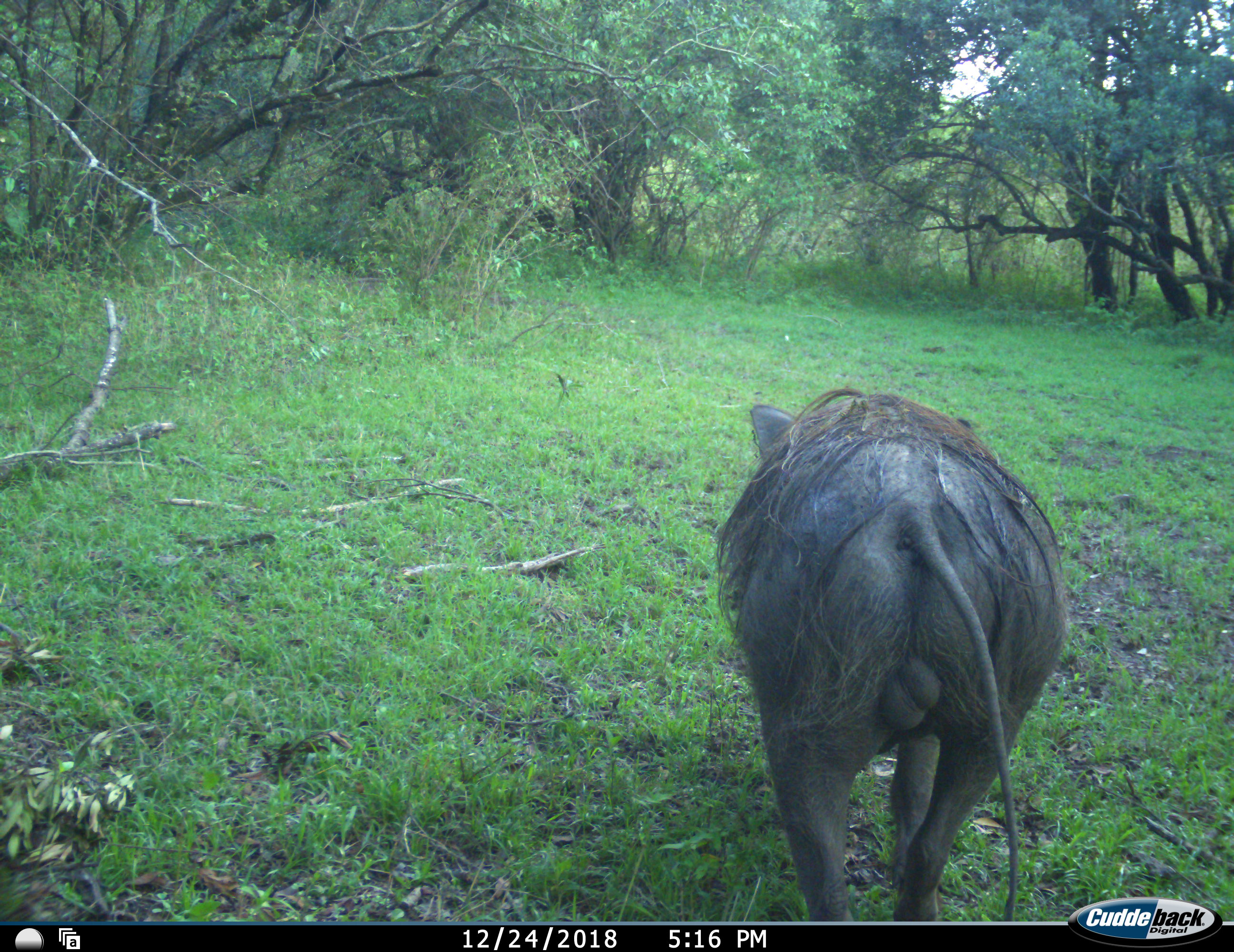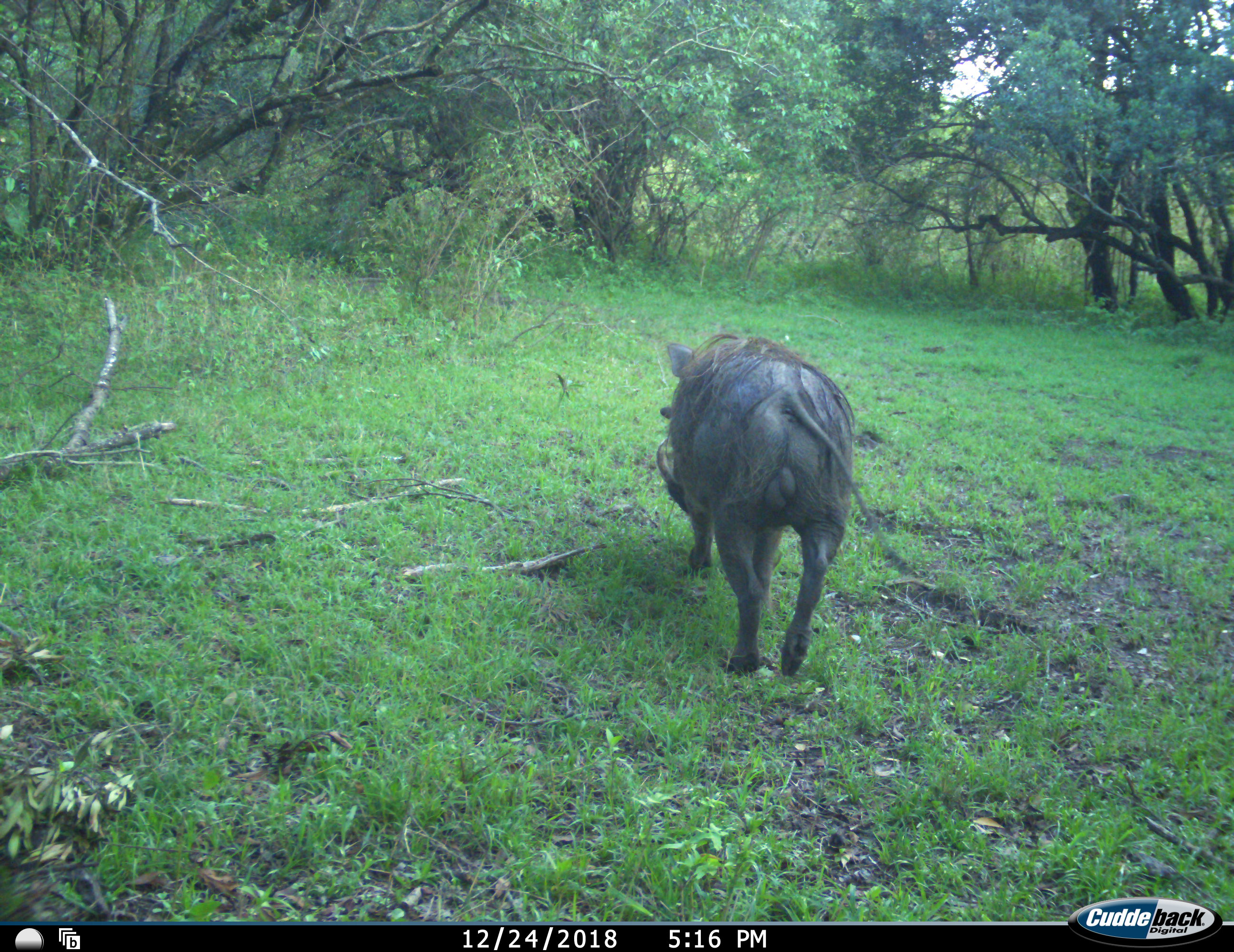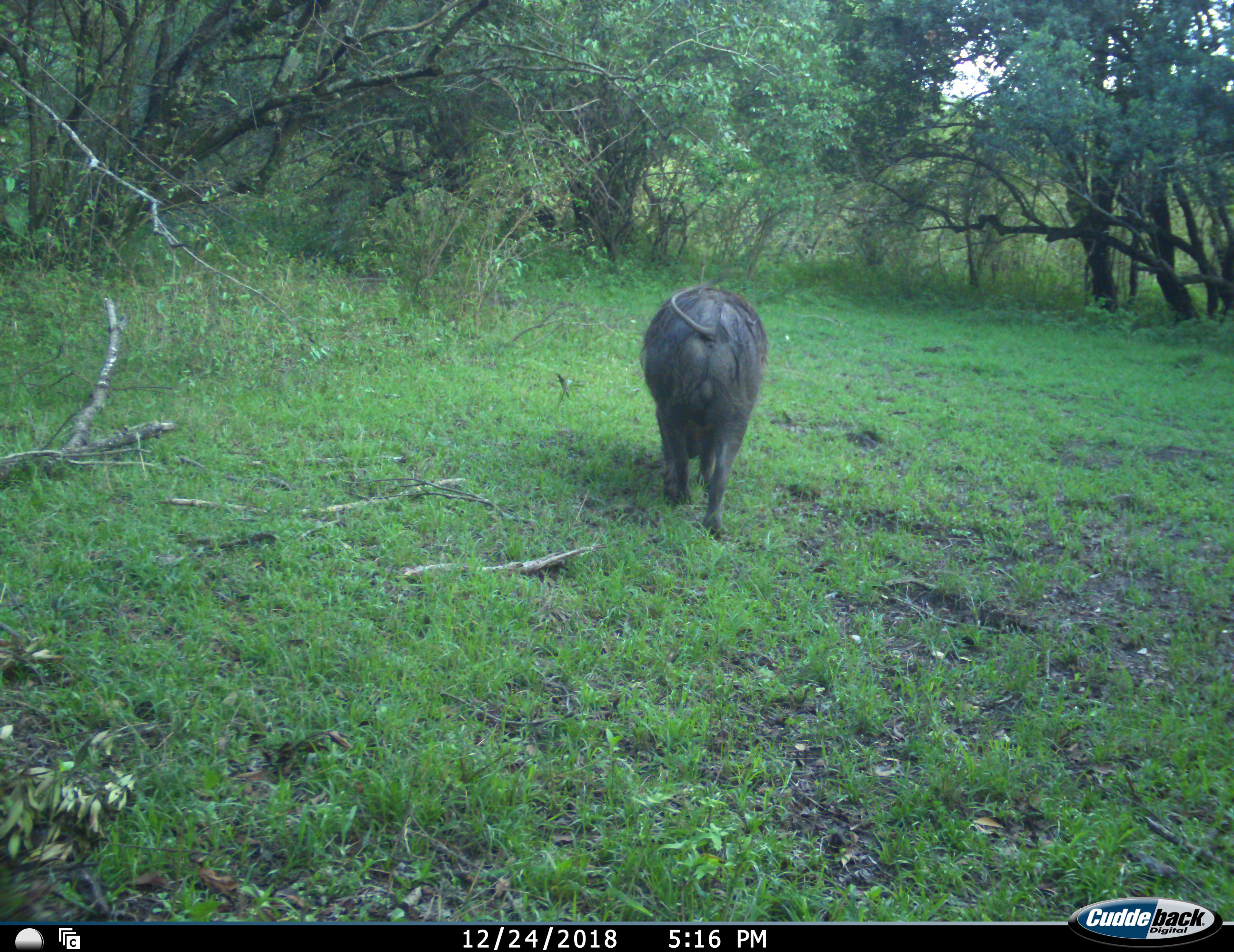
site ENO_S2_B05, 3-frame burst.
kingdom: Animalia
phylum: Chordata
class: Mammalia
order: Artiodactyla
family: Suidae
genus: Phacochoerus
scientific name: Phacochoerus africanus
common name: warthog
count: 1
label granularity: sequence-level